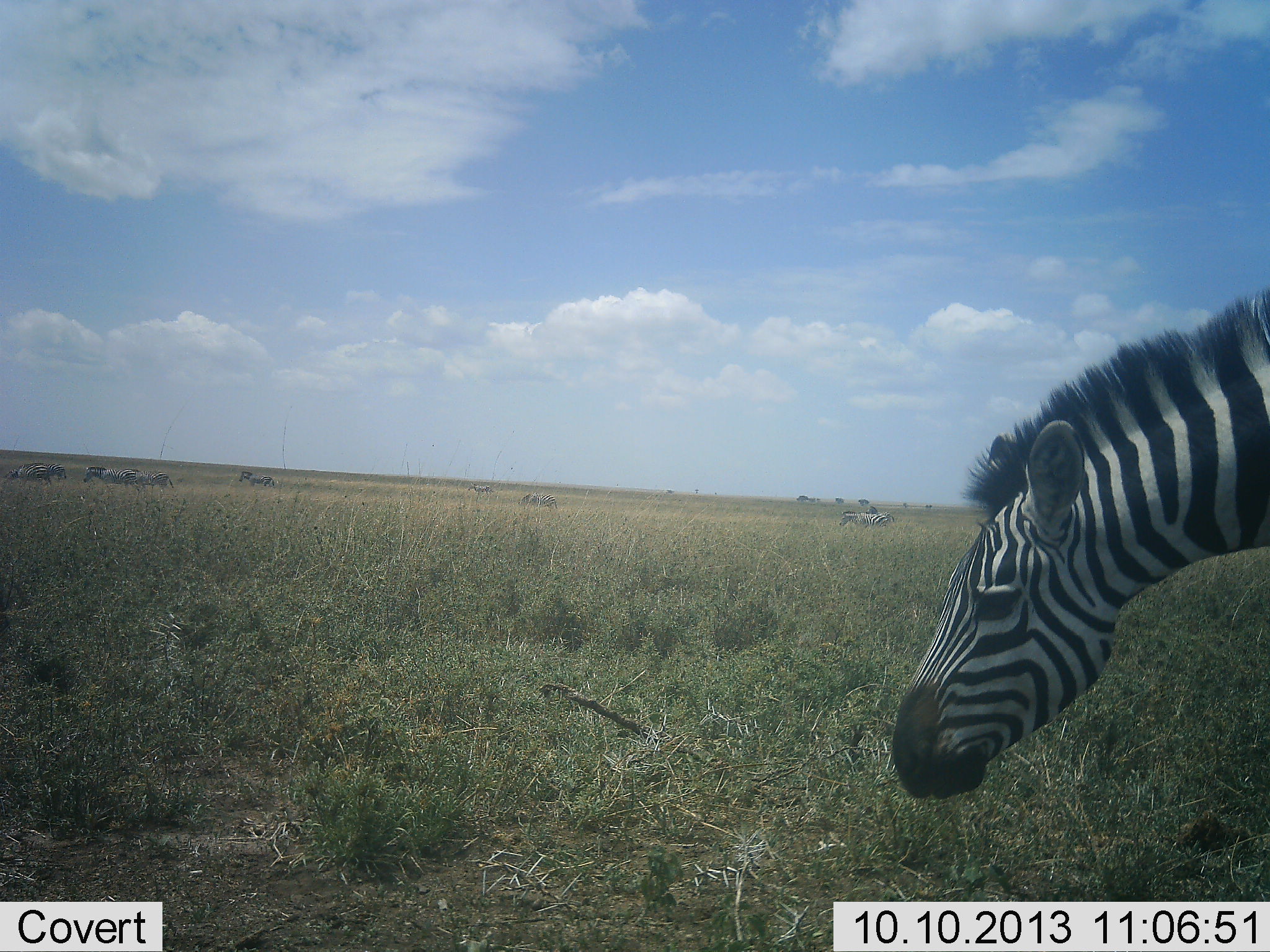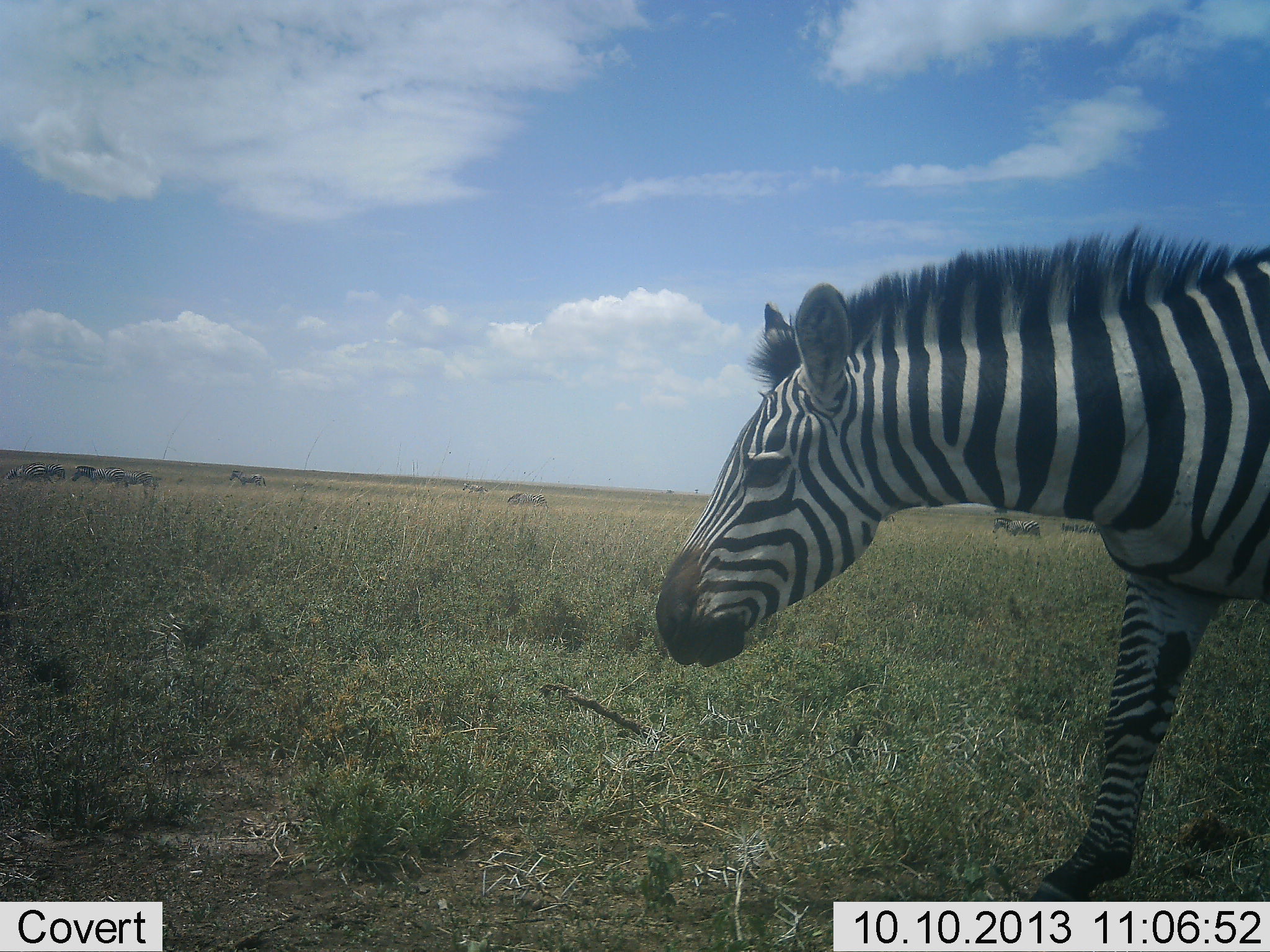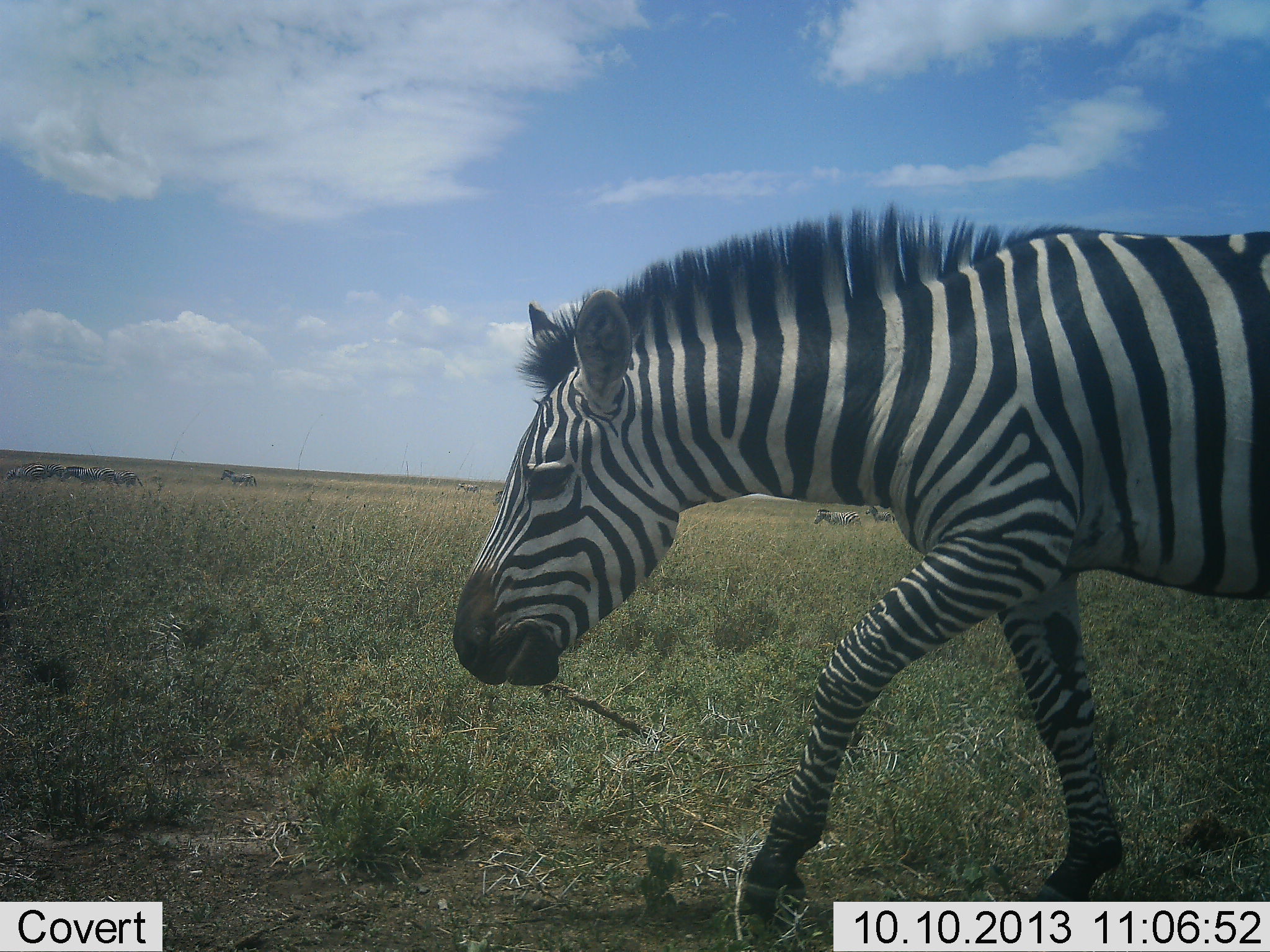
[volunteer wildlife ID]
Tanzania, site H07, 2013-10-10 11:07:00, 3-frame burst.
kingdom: Animalia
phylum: Chordata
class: Mammalia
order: Perissodactyla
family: Equidae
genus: Equus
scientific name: Equus quagga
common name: plains zebra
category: zebra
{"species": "zebra (plains zebra) (Equus quagga)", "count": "10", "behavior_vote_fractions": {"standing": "20%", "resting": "0%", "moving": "100%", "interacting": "0%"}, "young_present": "10%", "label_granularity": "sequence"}